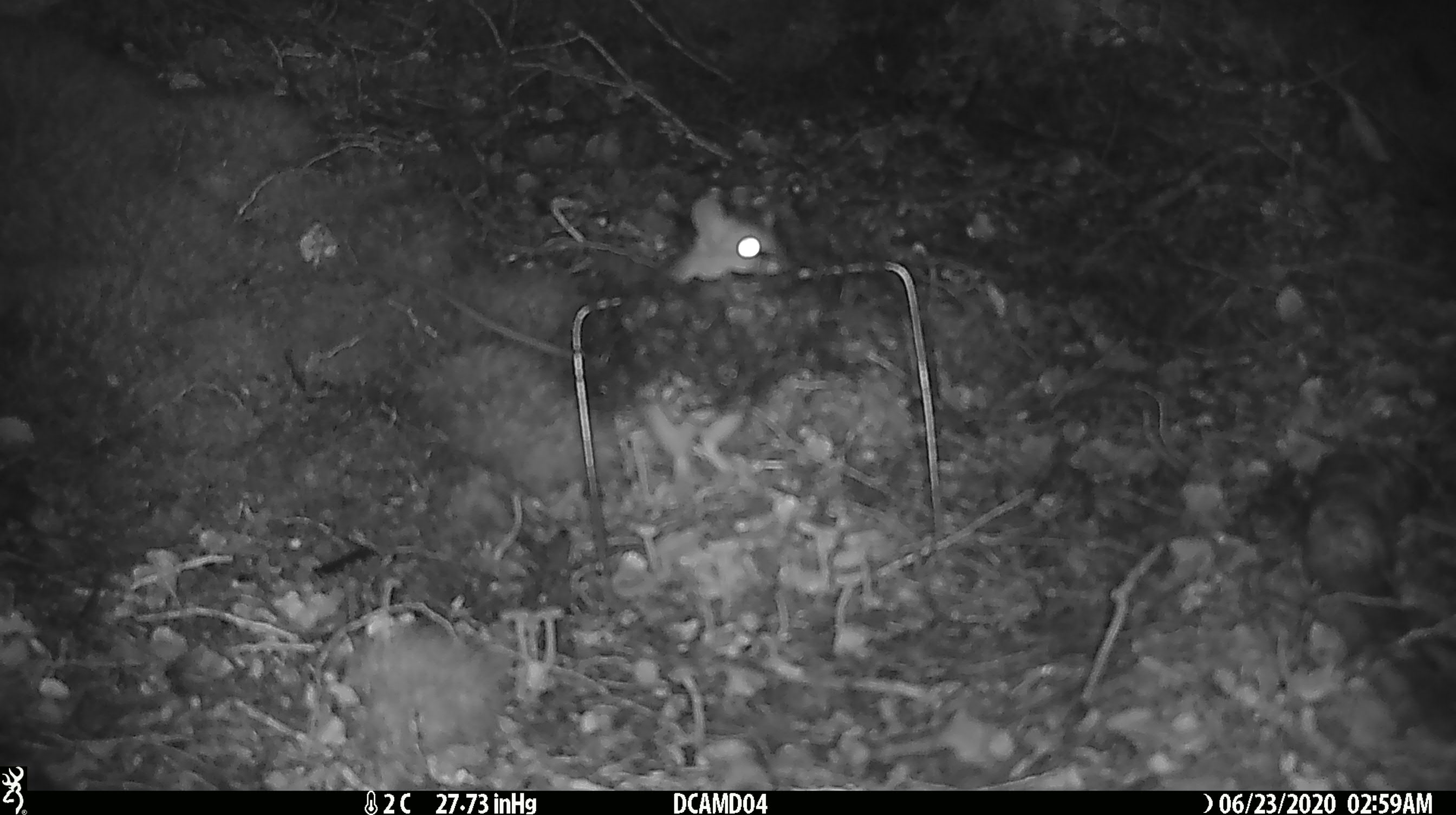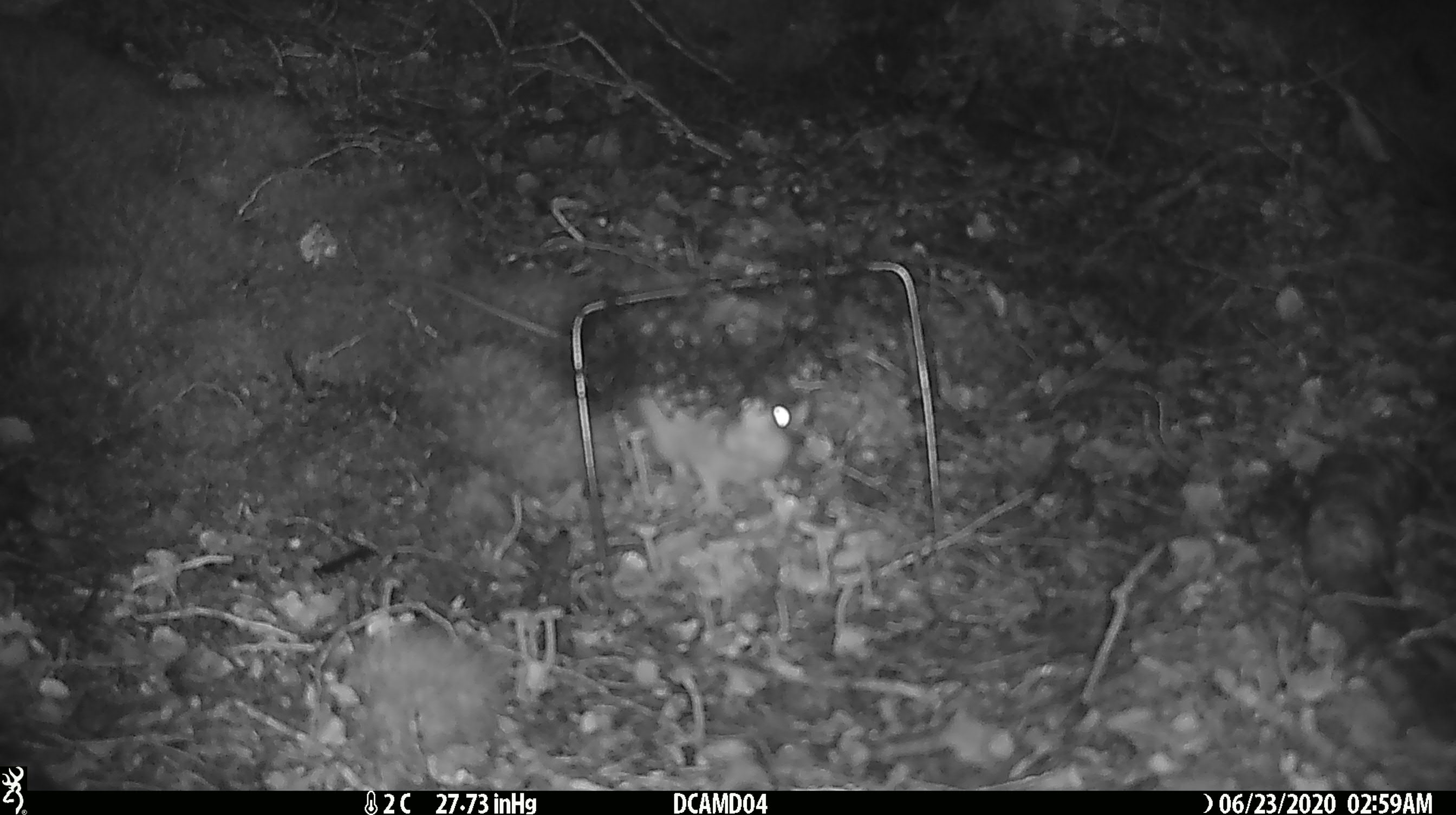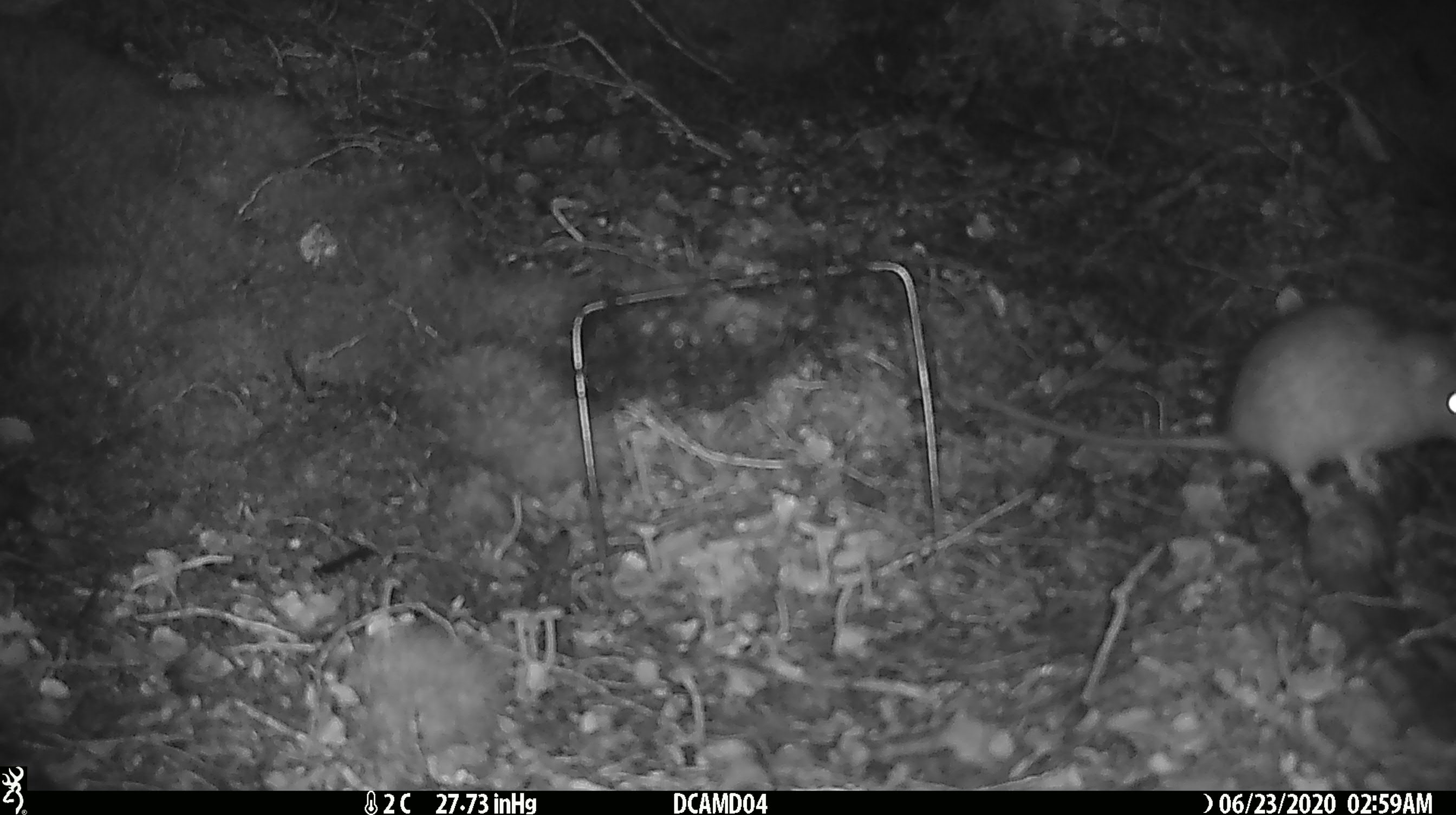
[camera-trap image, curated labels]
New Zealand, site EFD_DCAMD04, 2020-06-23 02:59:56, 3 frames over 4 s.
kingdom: Animalia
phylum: Chordata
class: Mammalia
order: Rodentia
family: Muridae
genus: Rattus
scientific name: Rattus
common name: rat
Rat (Rattus).